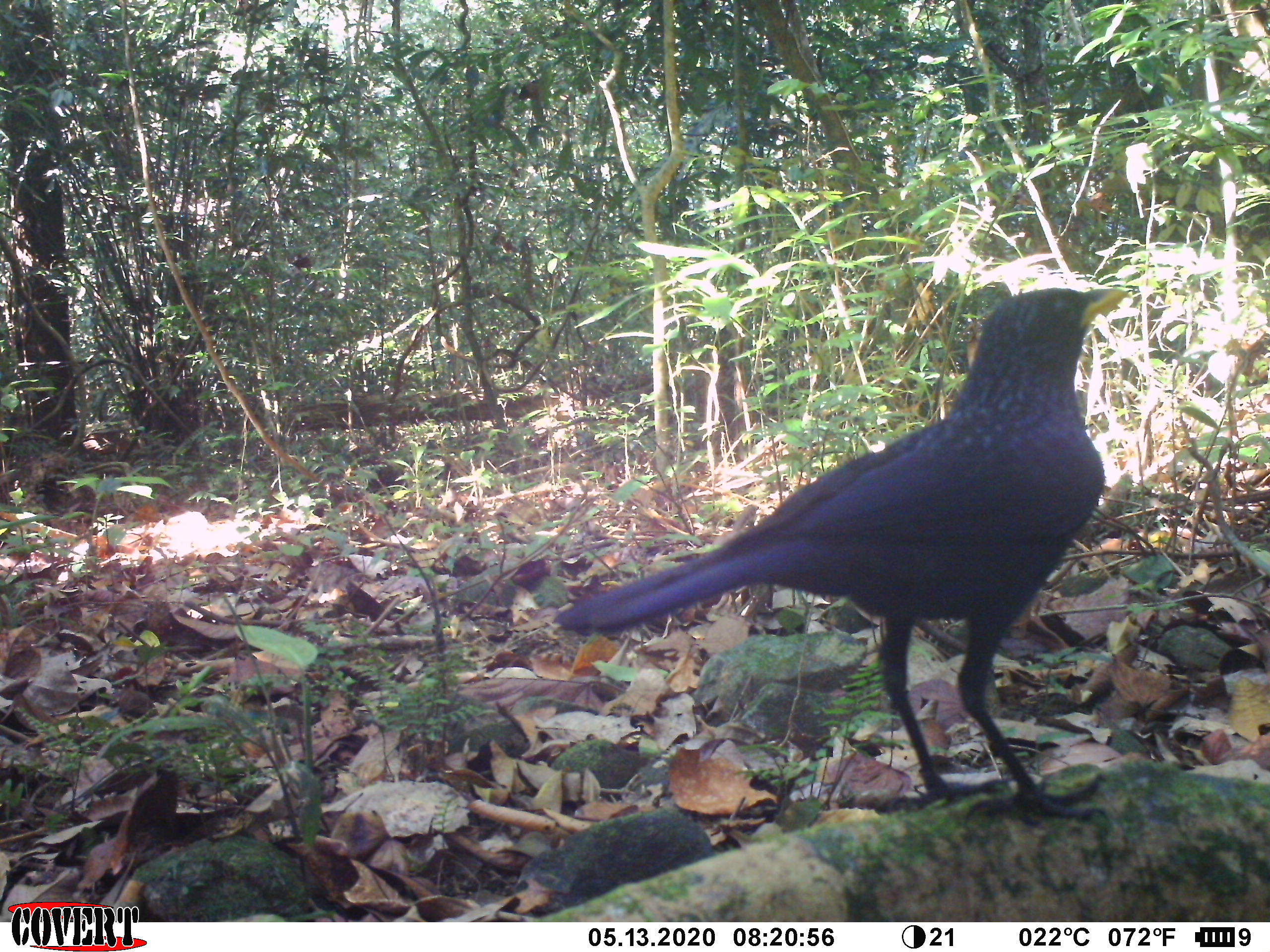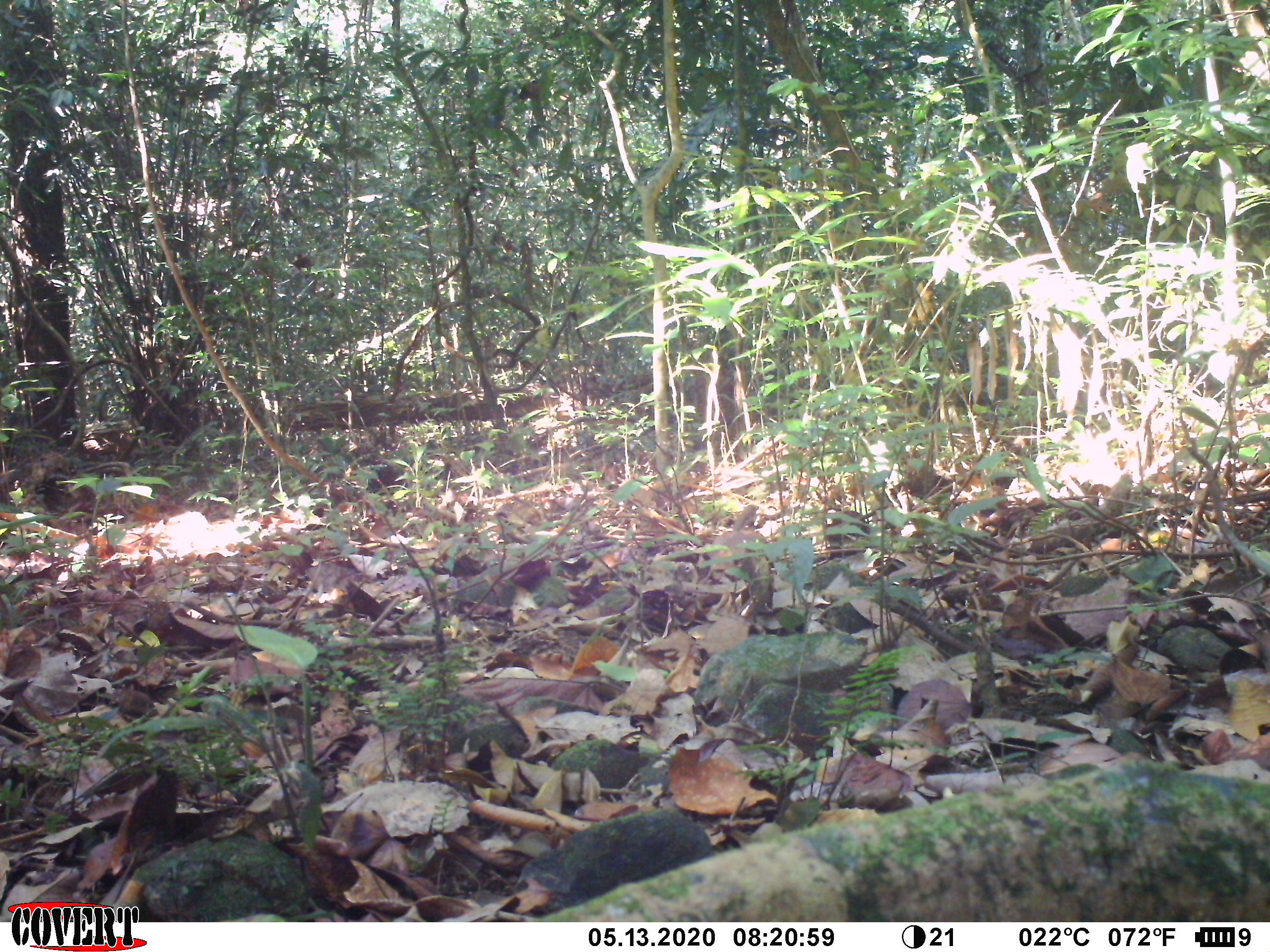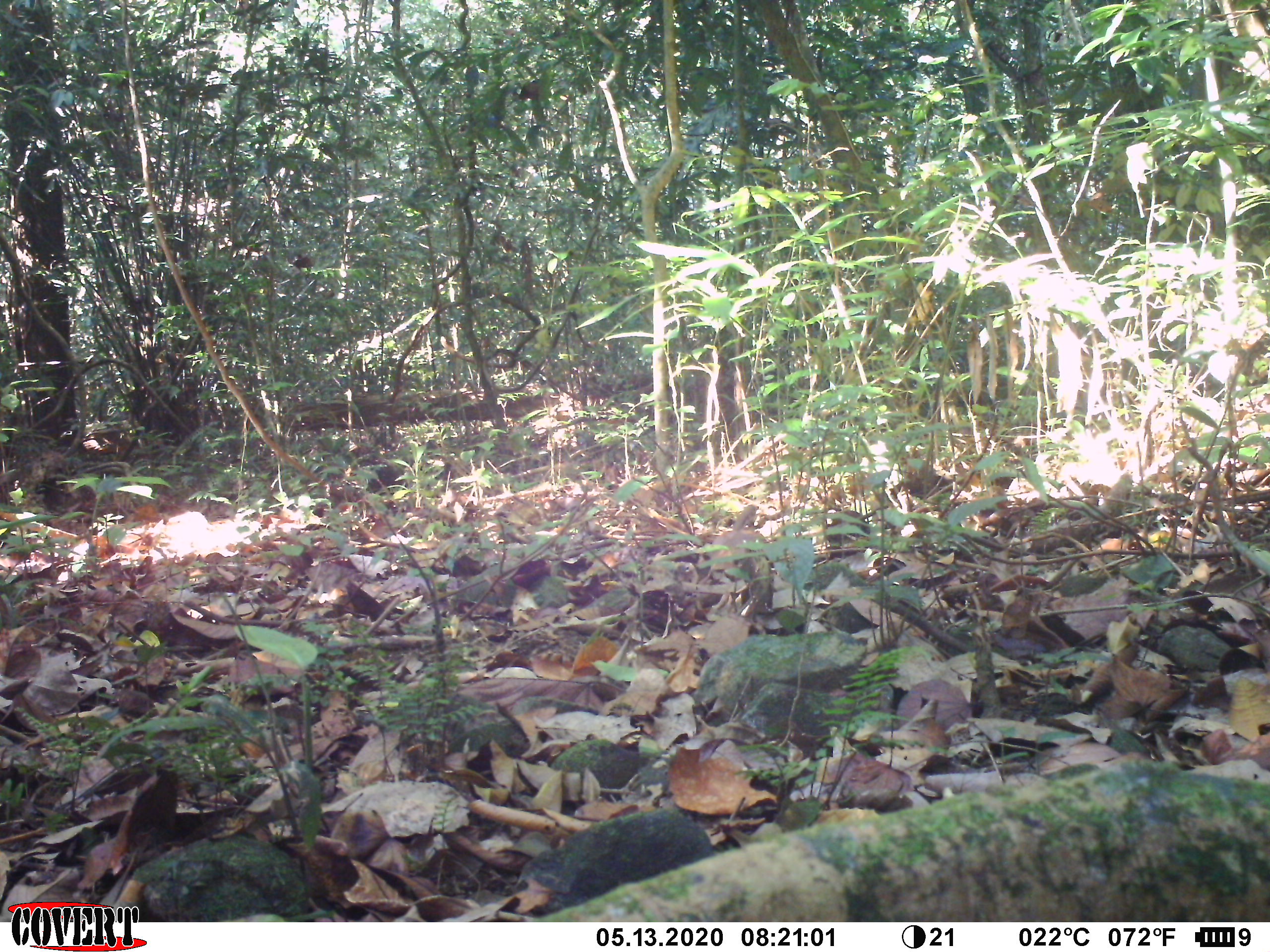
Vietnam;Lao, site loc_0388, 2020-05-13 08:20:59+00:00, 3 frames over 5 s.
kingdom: Animalia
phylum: Chordata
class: Aves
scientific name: Aves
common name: bird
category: unidentified bird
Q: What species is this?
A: Unidentified bird (bird) (Aves).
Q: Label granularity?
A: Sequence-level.